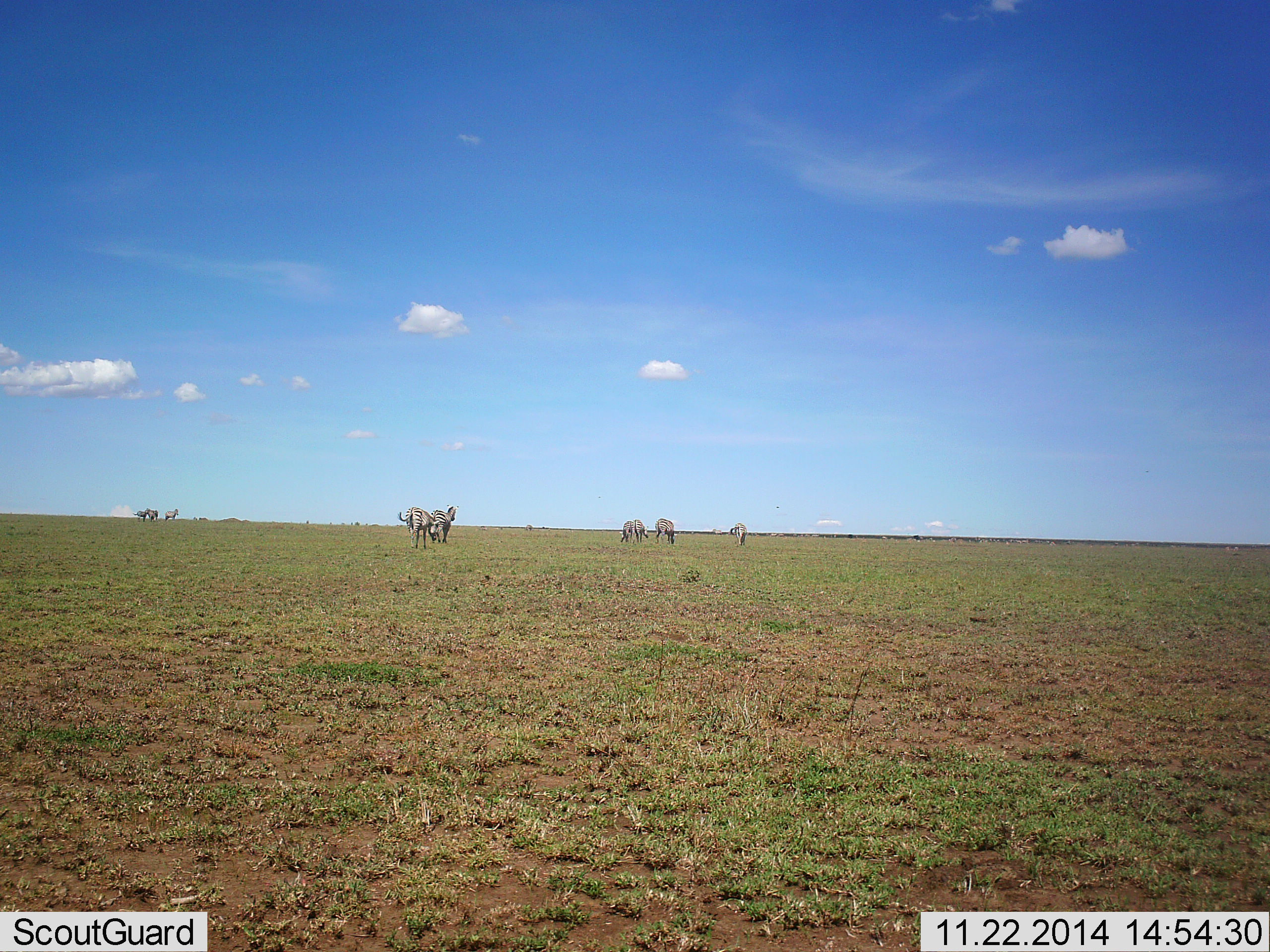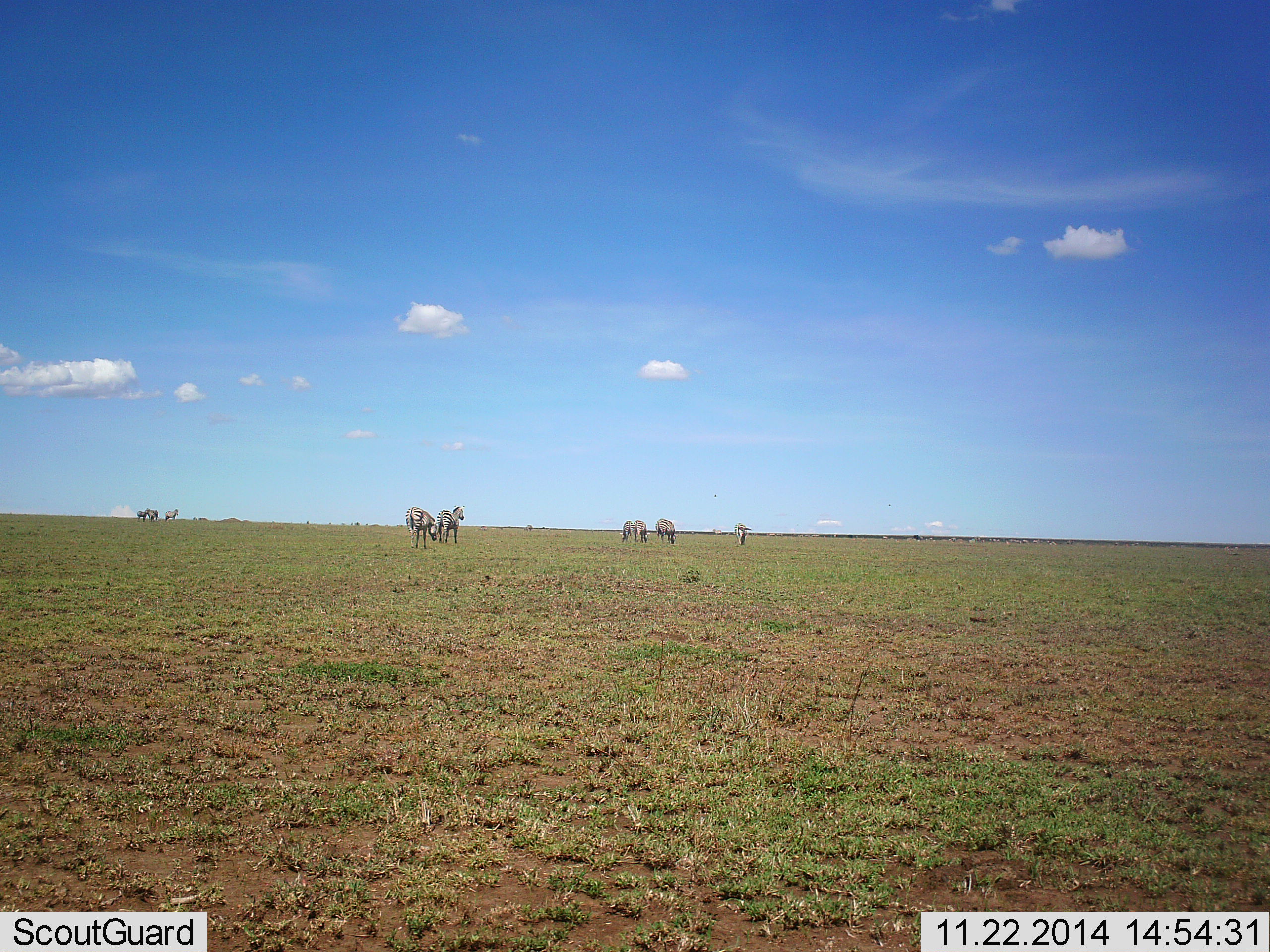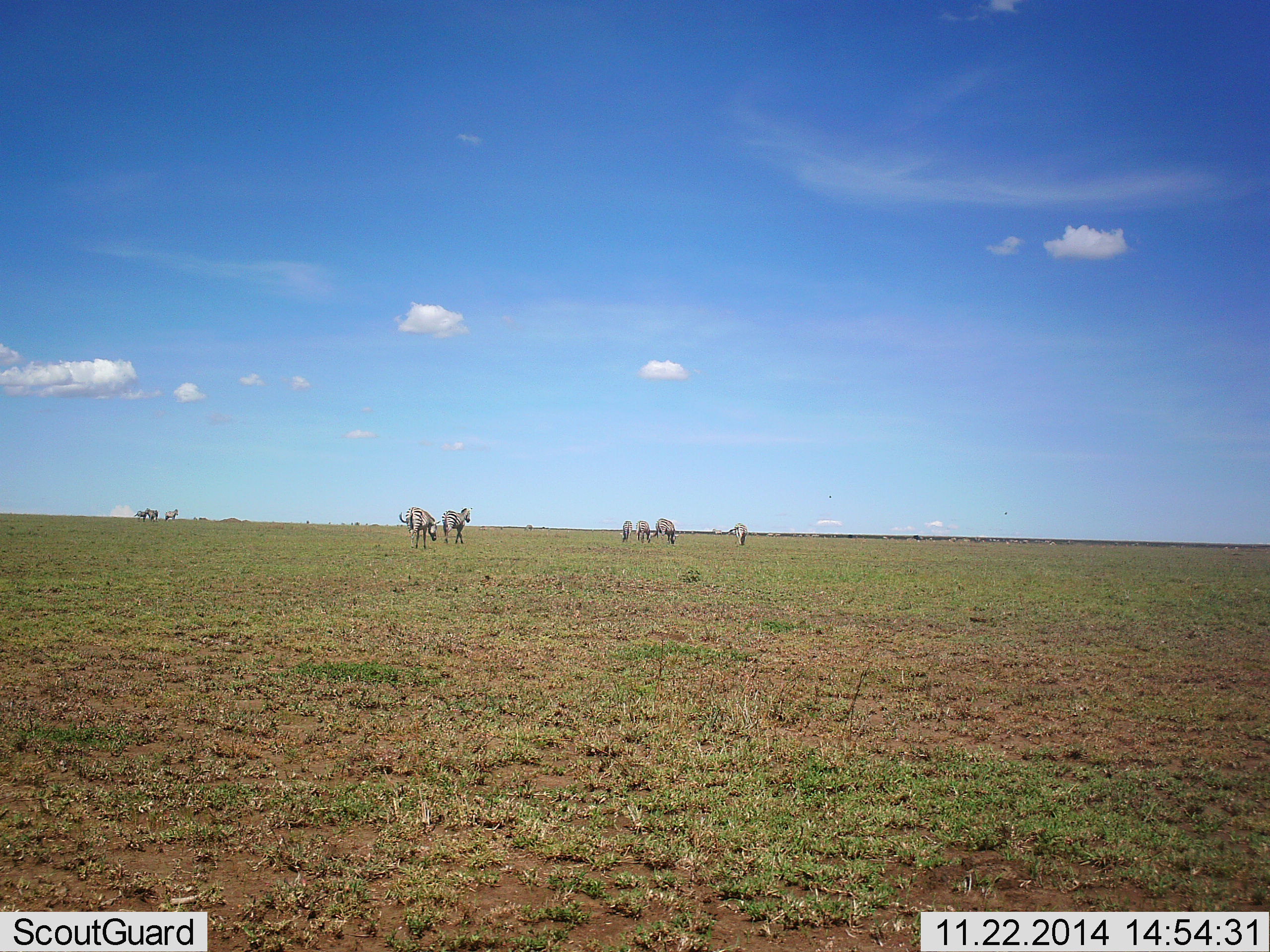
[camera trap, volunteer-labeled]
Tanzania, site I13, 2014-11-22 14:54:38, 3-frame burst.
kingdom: Animalia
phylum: Chordata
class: Mammalia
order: Perissodactyla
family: Equidae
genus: Equus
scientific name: Equus quagga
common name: plains zebra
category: zebra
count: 6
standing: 90%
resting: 0%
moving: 40%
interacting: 0%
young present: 0%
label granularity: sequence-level